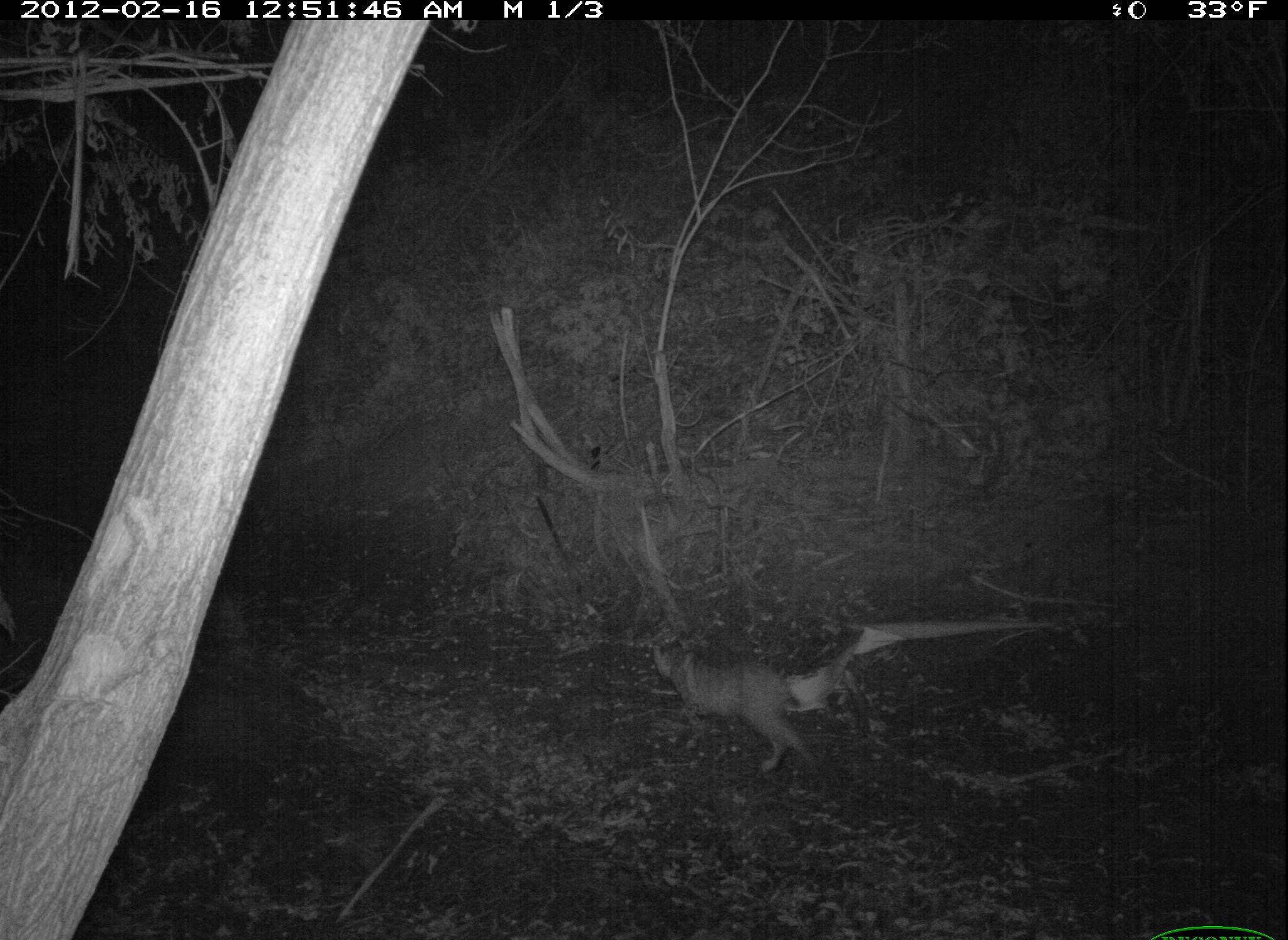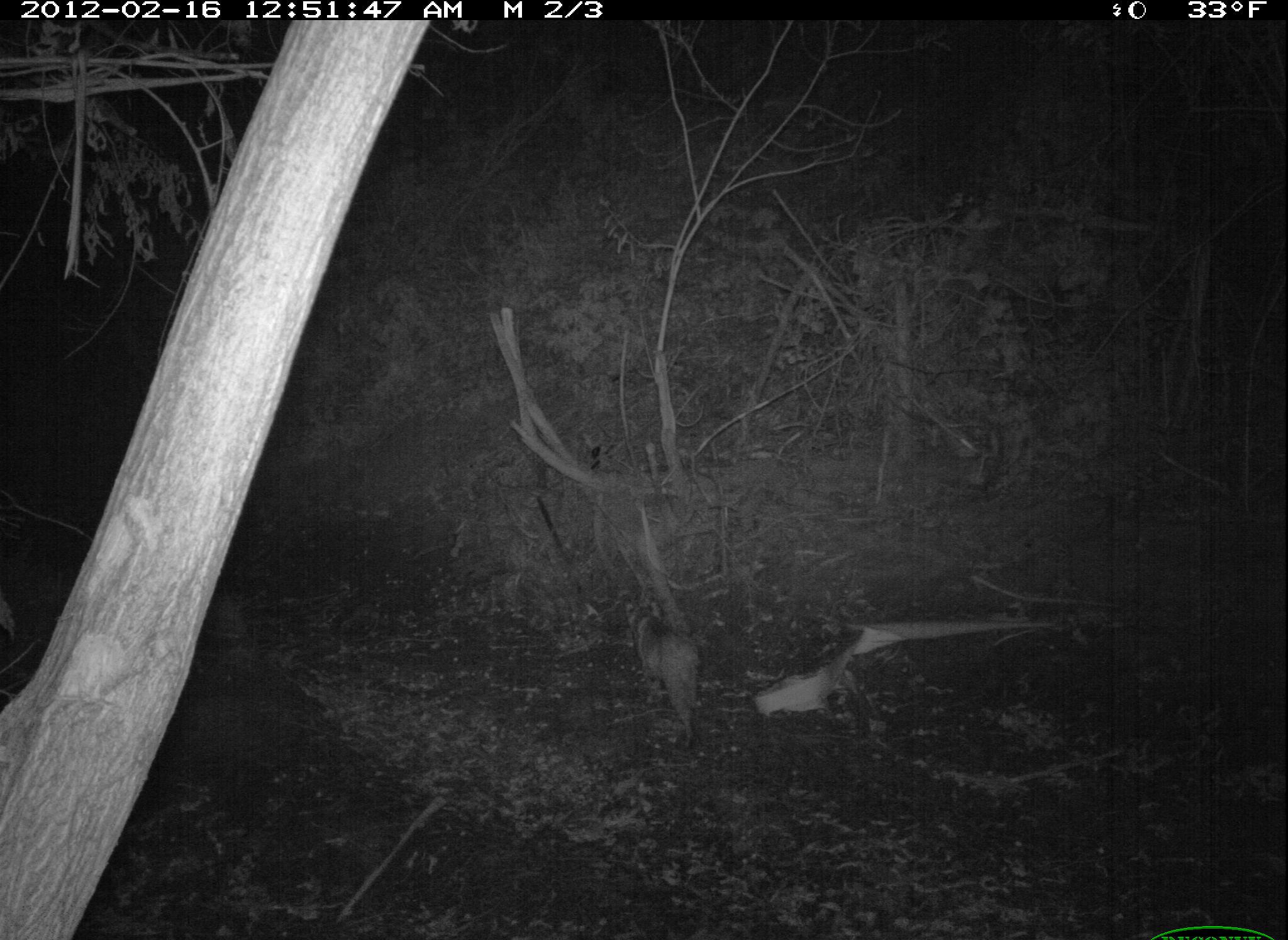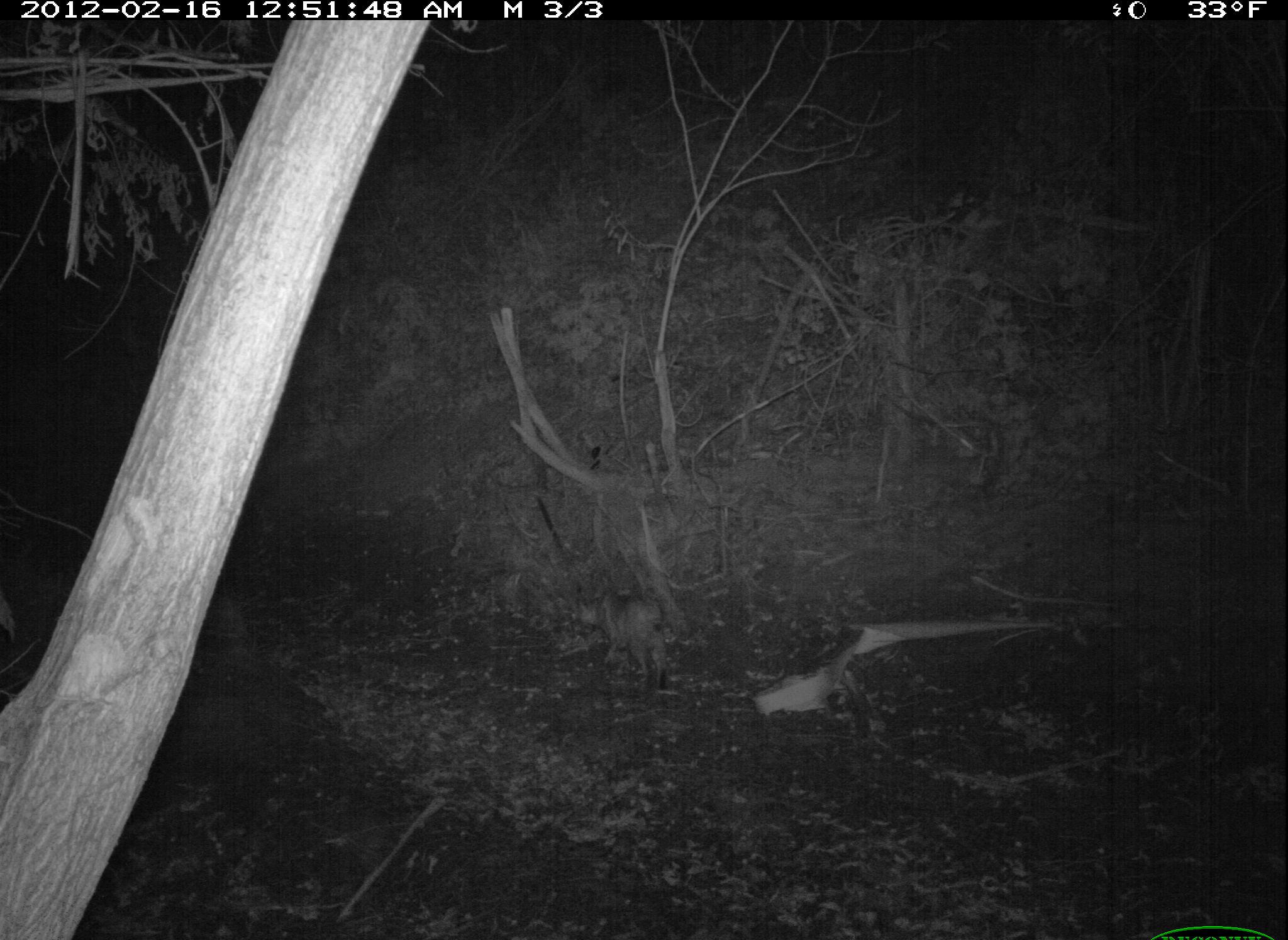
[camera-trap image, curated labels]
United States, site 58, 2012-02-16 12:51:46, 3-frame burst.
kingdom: Animalia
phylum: Chordata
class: Mammalia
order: Carnivora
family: Felidae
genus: Lynx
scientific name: Lynx rufus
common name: bobcat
Bobcat (Lynx rufus).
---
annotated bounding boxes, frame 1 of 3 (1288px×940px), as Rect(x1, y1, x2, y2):
bobcat: Rect(647, 626, 836, 789)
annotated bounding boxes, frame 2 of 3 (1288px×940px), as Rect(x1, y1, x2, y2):
bobcat: Rect(619, 594, 711, 753)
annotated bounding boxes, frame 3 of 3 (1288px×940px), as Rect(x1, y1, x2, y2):
bobcat: Rect(574, 588, 678, 708)